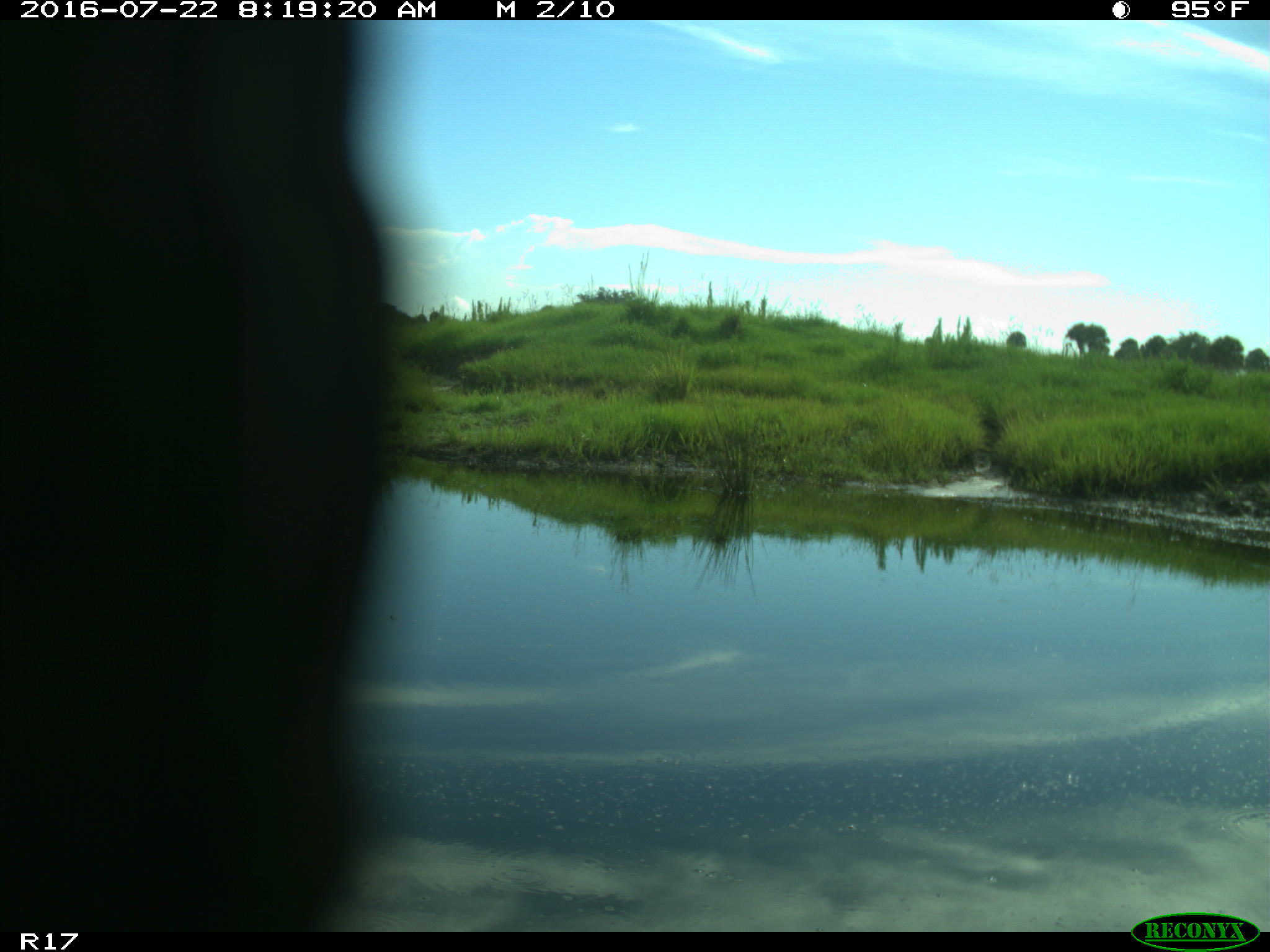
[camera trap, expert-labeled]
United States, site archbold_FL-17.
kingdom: Animalia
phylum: Chordata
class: Aves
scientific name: Aves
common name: birds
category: unidentified bird